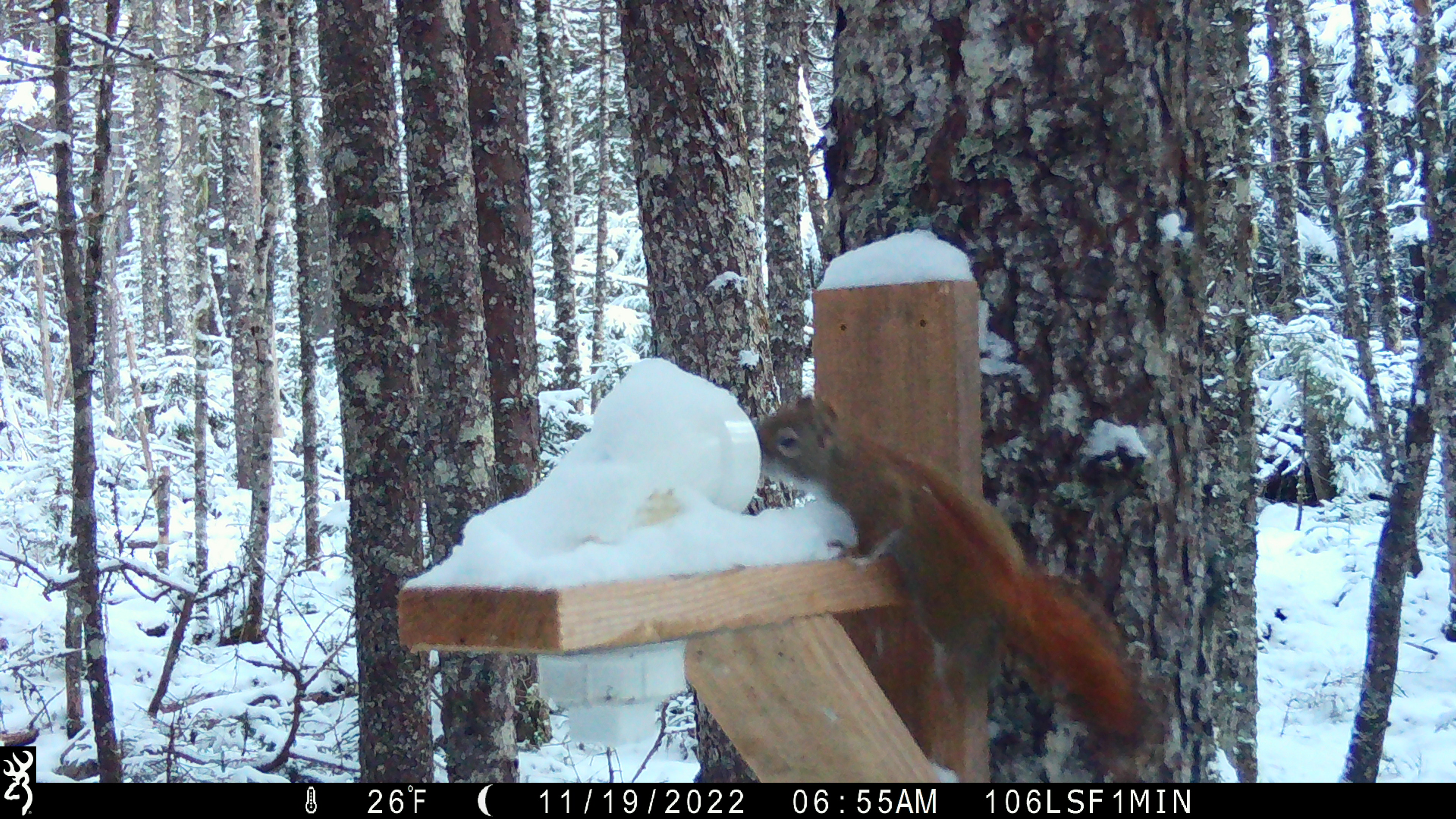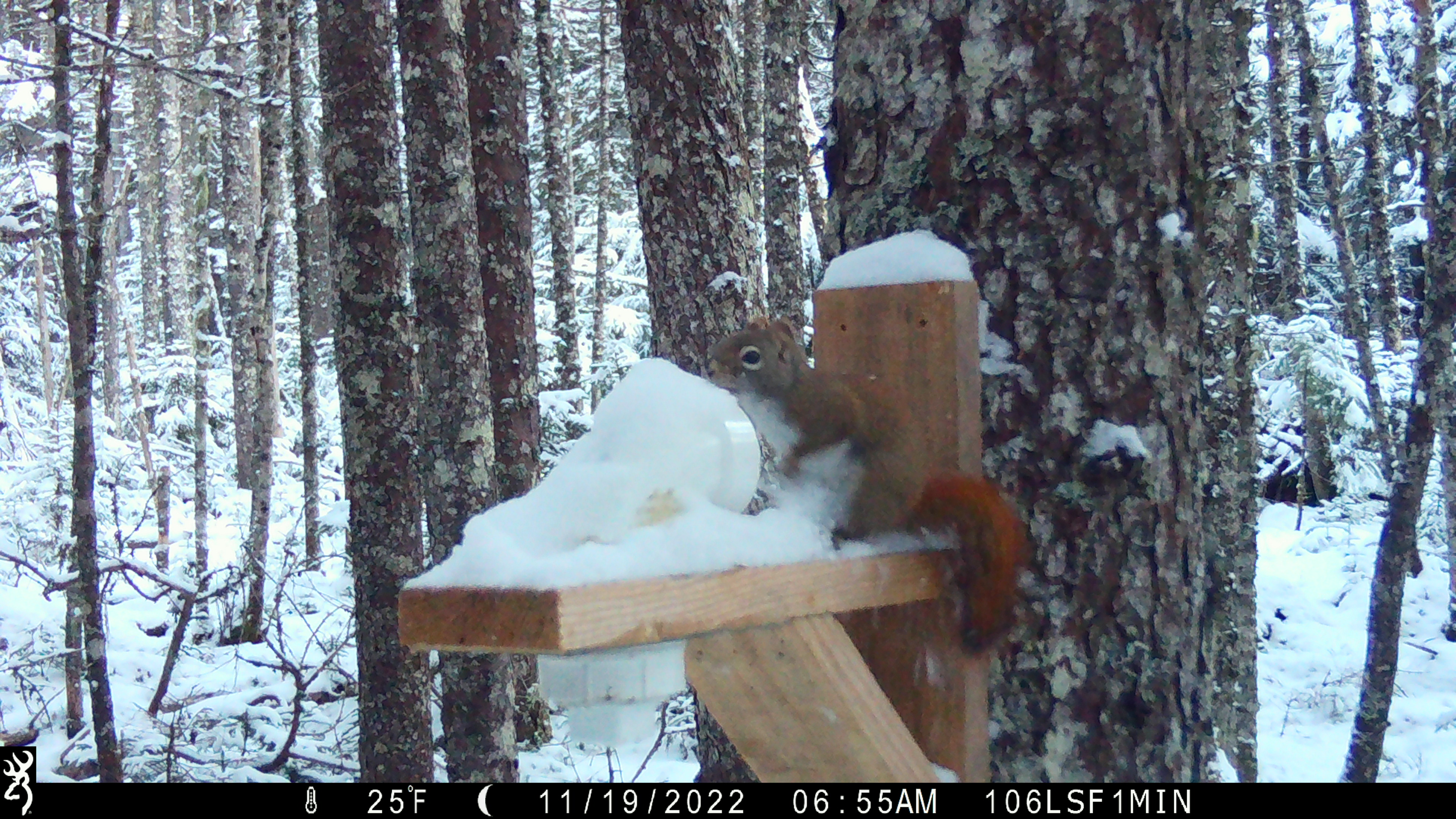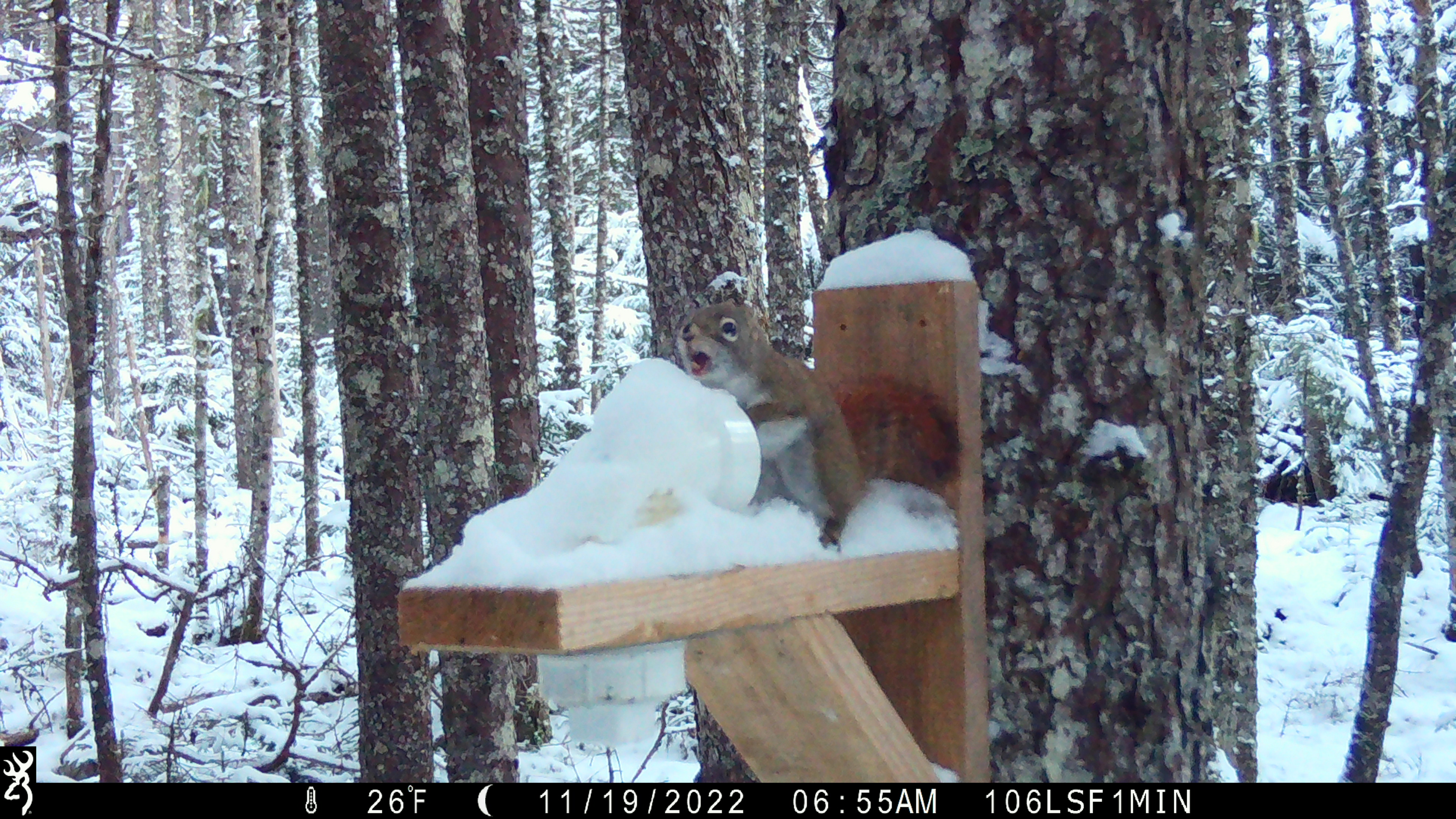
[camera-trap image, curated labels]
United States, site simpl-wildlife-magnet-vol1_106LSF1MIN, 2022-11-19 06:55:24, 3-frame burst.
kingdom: Animalia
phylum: Chordata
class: Mammalia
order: Rodentia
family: Sciuridae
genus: Tamiasciurus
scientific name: Tamiasciurus hudsonicus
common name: red squirrel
Red squirrel (Tamiasciurus hudsonicus).